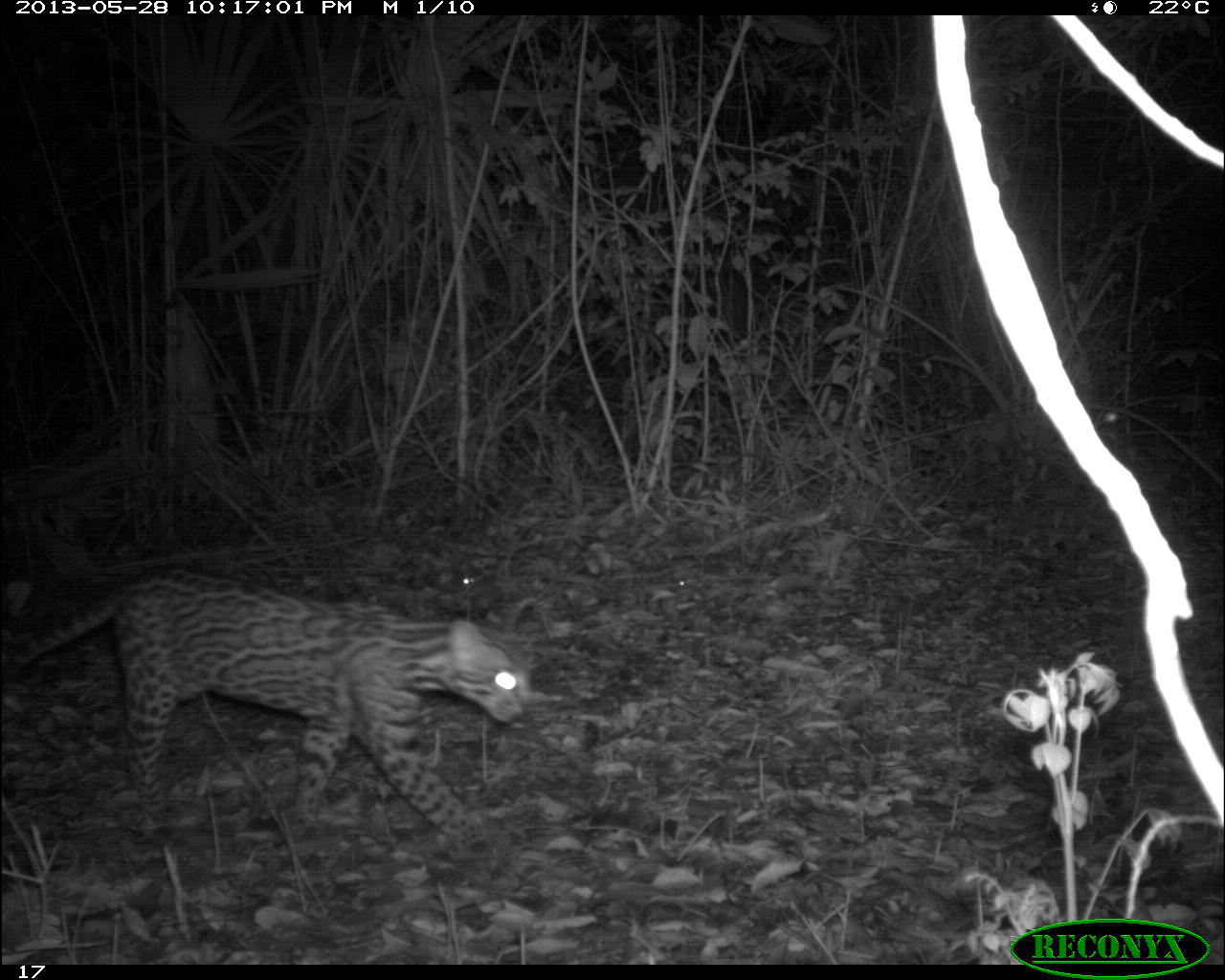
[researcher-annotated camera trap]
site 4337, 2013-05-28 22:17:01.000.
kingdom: Animalia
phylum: Chordata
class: Mammalia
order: Carnivora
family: Felidae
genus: Leopardus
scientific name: Leopardus pardalis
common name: ocelot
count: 1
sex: female